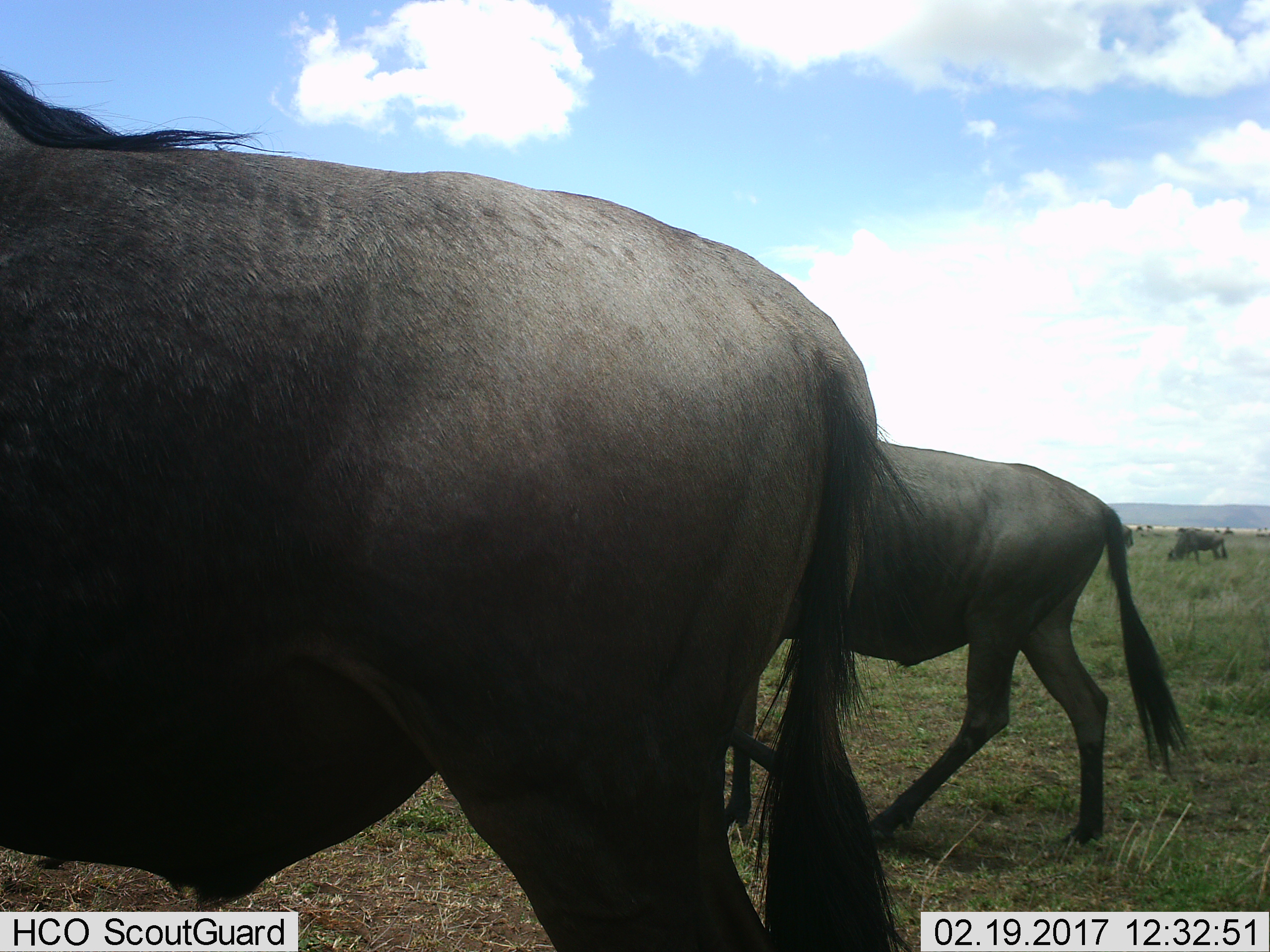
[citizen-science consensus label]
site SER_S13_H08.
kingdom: Animalia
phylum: Chordata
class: Mammalia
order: Artiodactyla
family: Bovidae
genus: Connochaetes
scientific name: Connochaetes taurinus taurinus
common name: blue wildebeest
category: wildebeestblue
Wildebeestblue (blue wildebeest) (Connochaetes taurinus taurinus), count 3. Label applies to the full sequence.